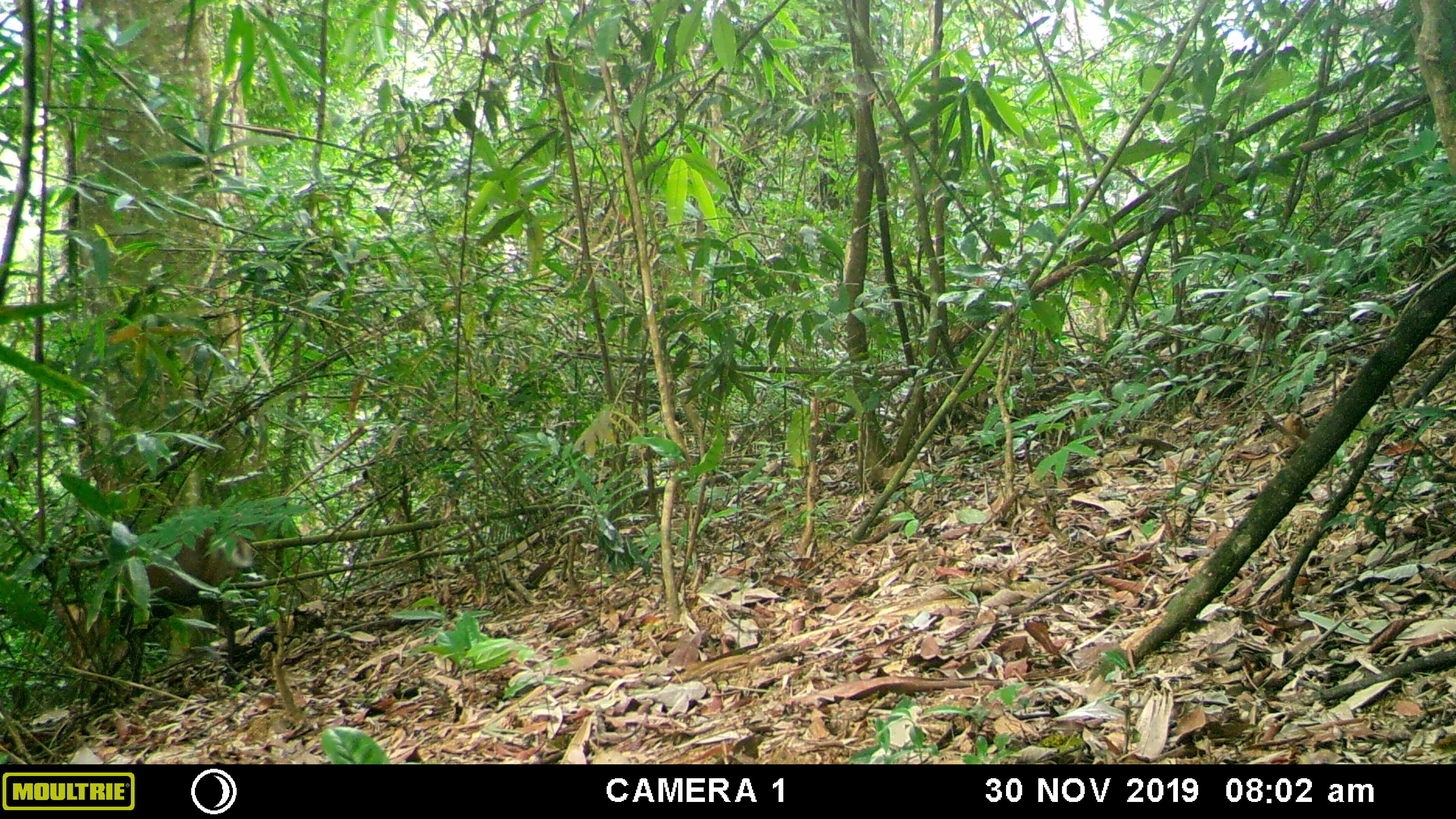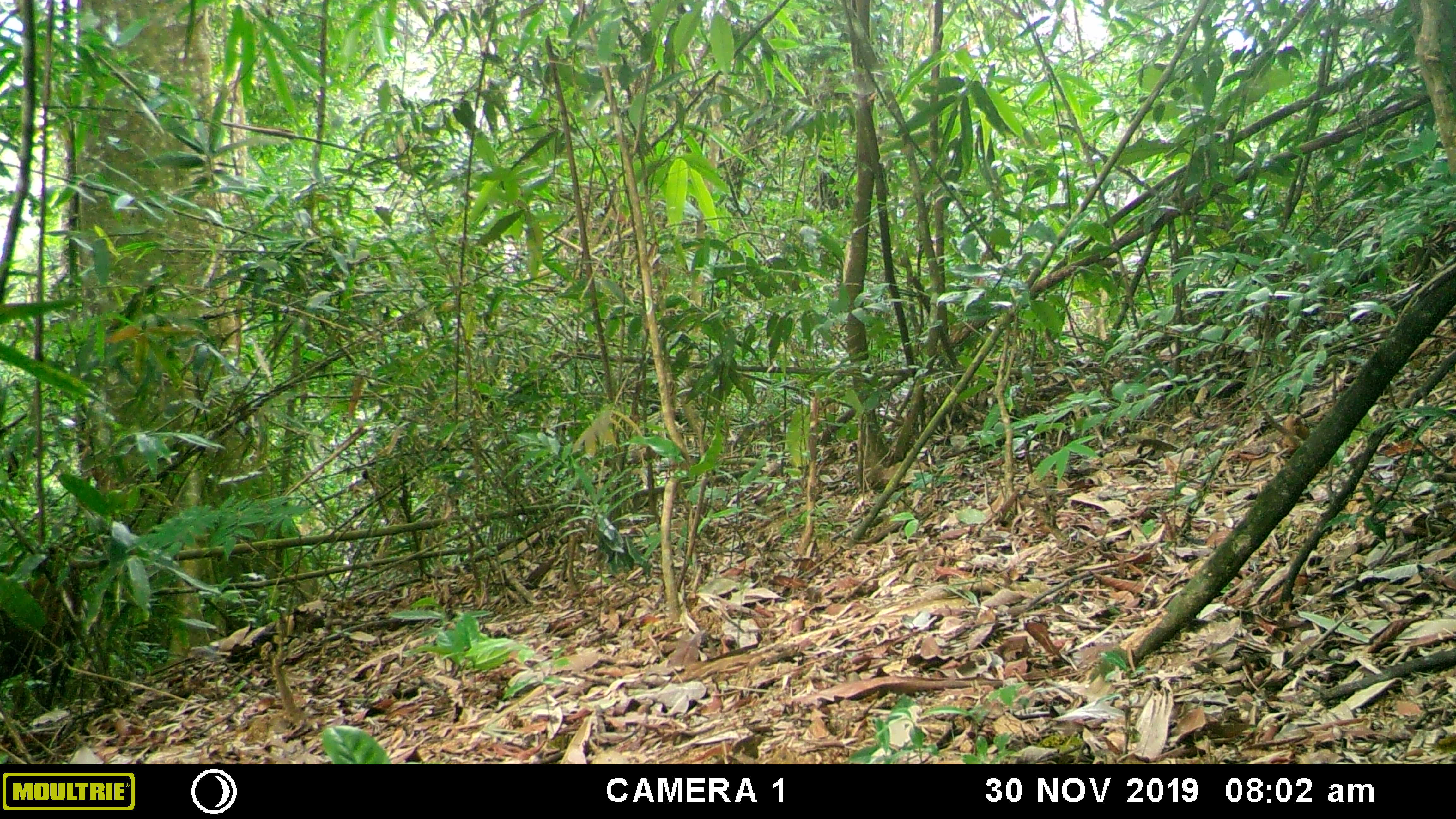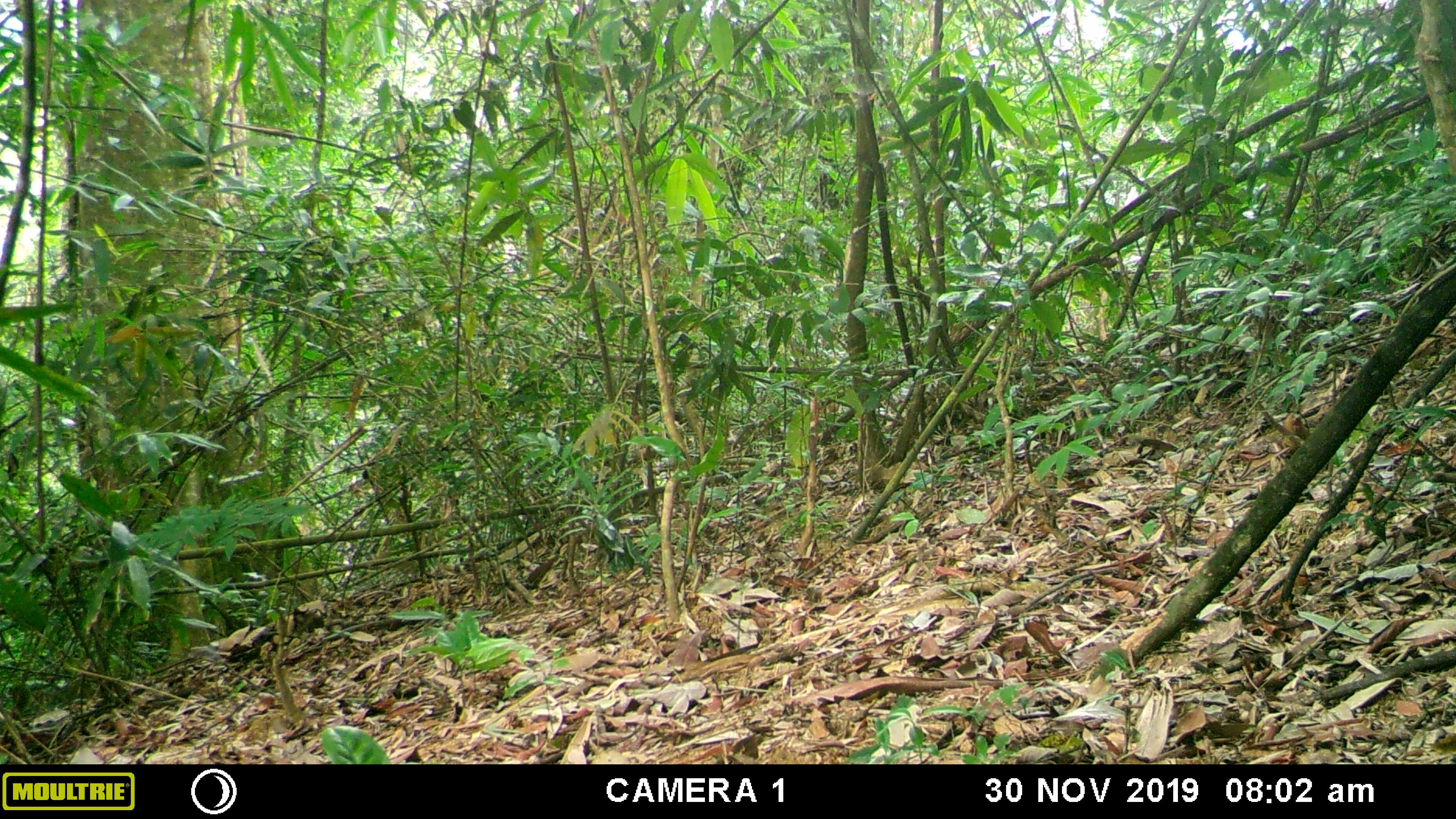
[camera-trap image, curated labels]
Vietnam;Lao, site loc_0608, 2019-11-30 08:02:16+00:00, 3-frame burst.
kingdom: Animalia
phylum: Chordata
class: Mammalia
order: Artiodactyla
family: Cervidae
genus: Muntiacus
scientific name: Muntiacus rooseveltorum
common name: roosevelt's muntjac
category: roosevelts muntjac group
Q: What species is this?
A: Roosevelts muntjac group (roosevelt's muntjac) (Muntiacus rooseveltorum).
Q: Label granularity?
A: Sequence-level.